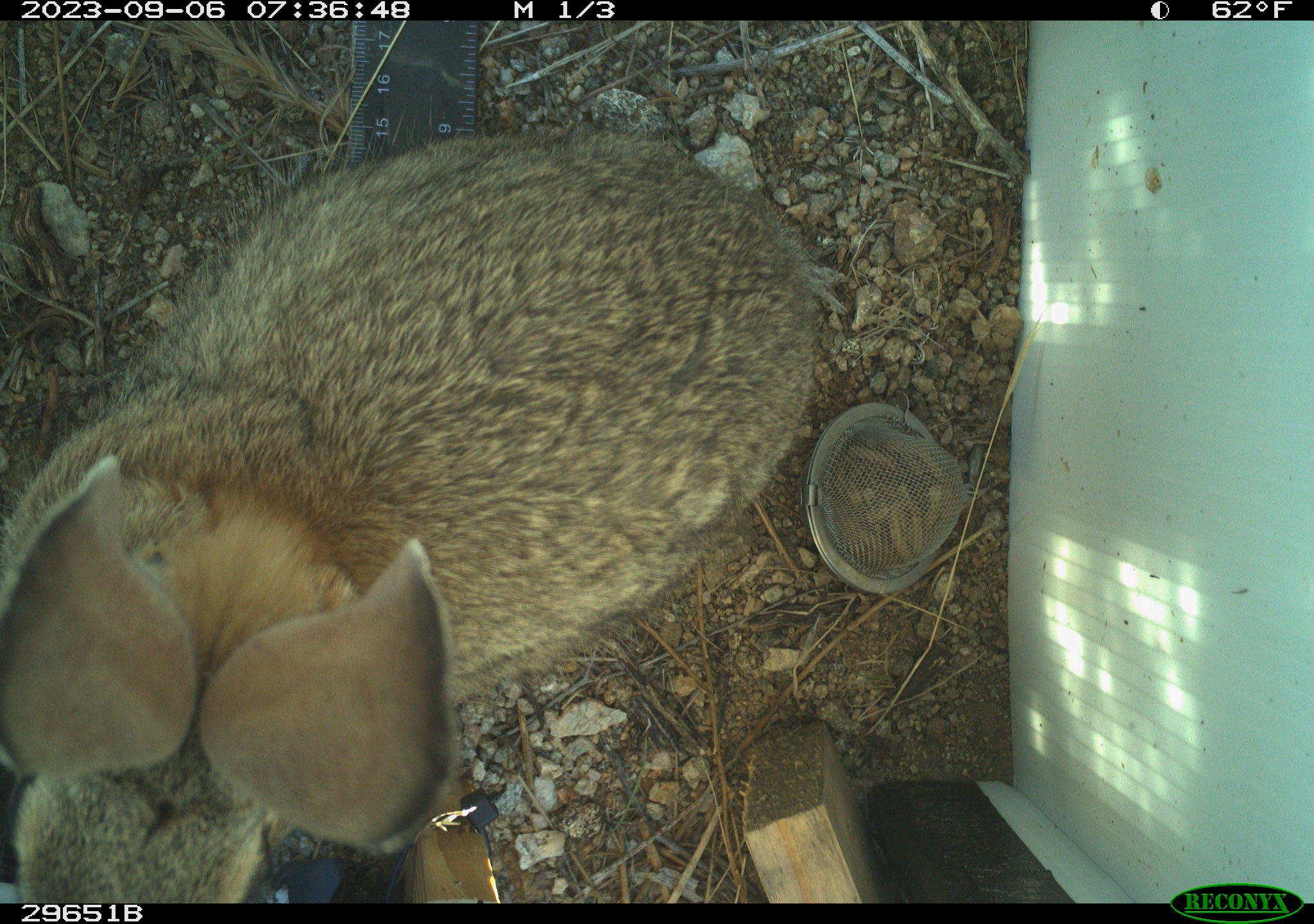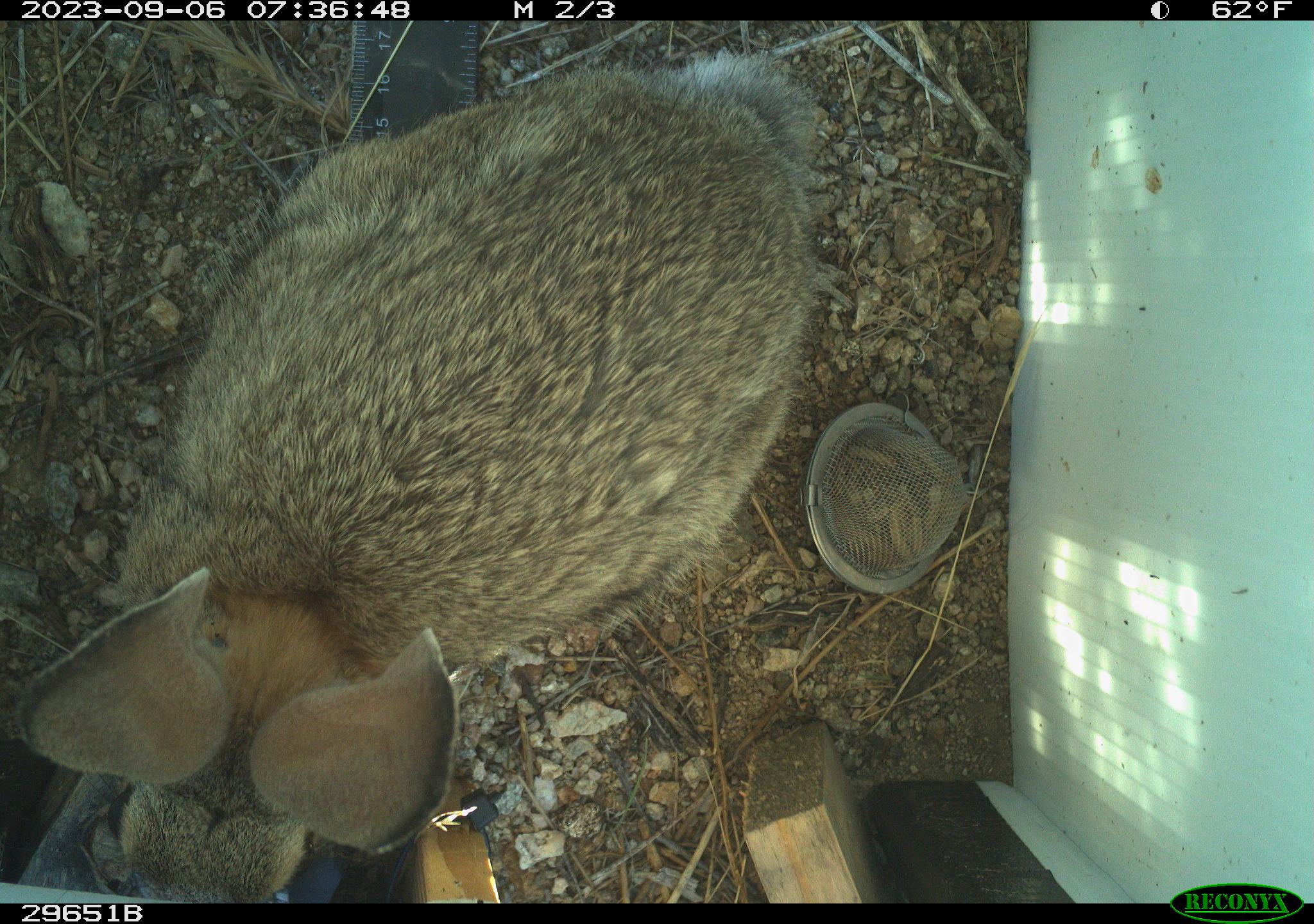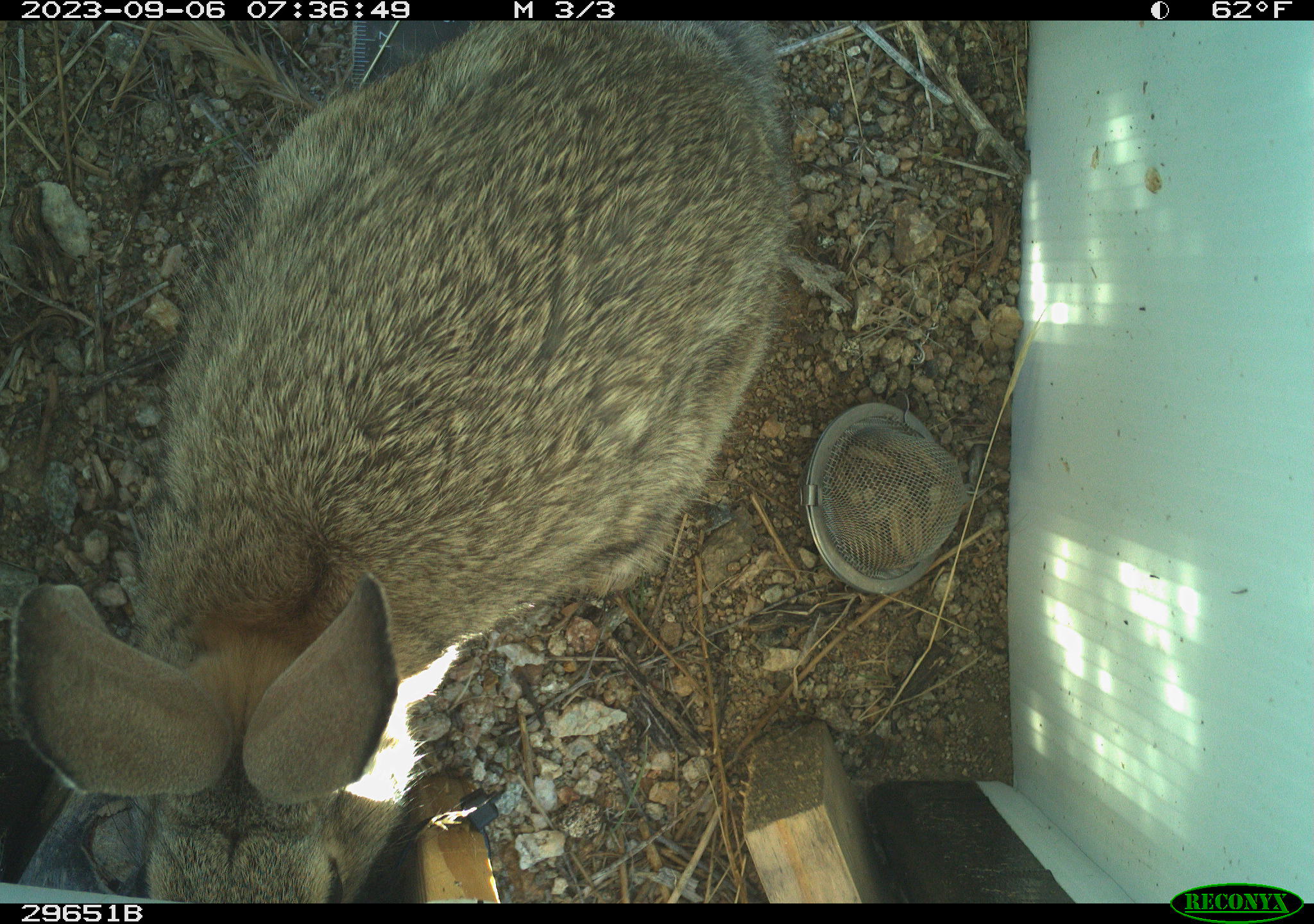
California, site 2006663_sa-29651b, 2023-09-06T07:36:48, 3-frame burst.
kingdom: Animalia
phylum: Chordata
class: Mammalia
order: Lagomorpha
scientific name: Lagomorpha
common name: hares, rabbits, and pikas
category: lagomorpha order